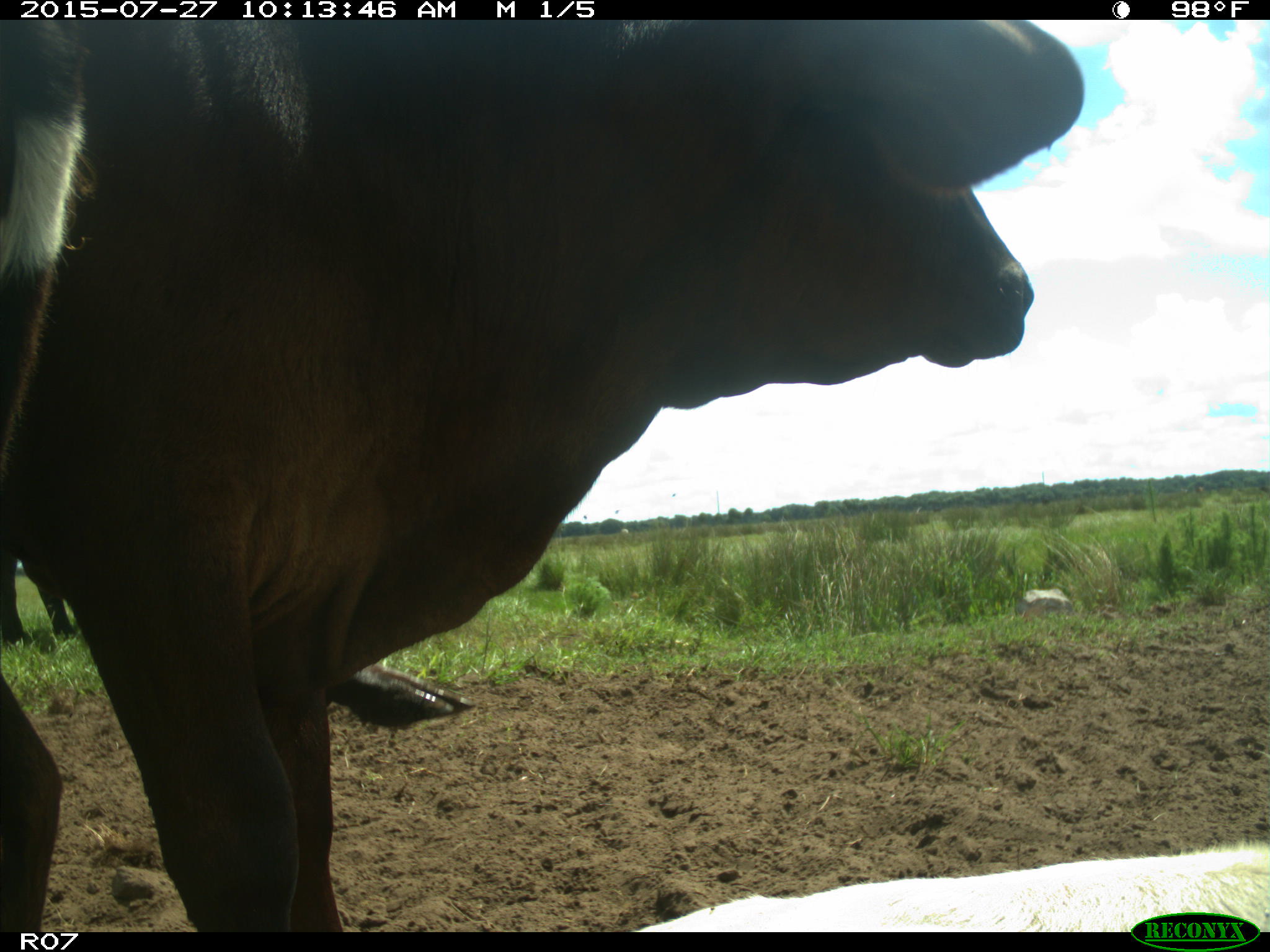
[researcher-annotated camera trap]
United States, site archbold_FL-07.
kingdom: Animalia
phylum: Chordata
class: Mammalia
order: Artiodactyla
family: Bovidae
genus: Bos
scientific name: Bos taurus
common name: domestic cow